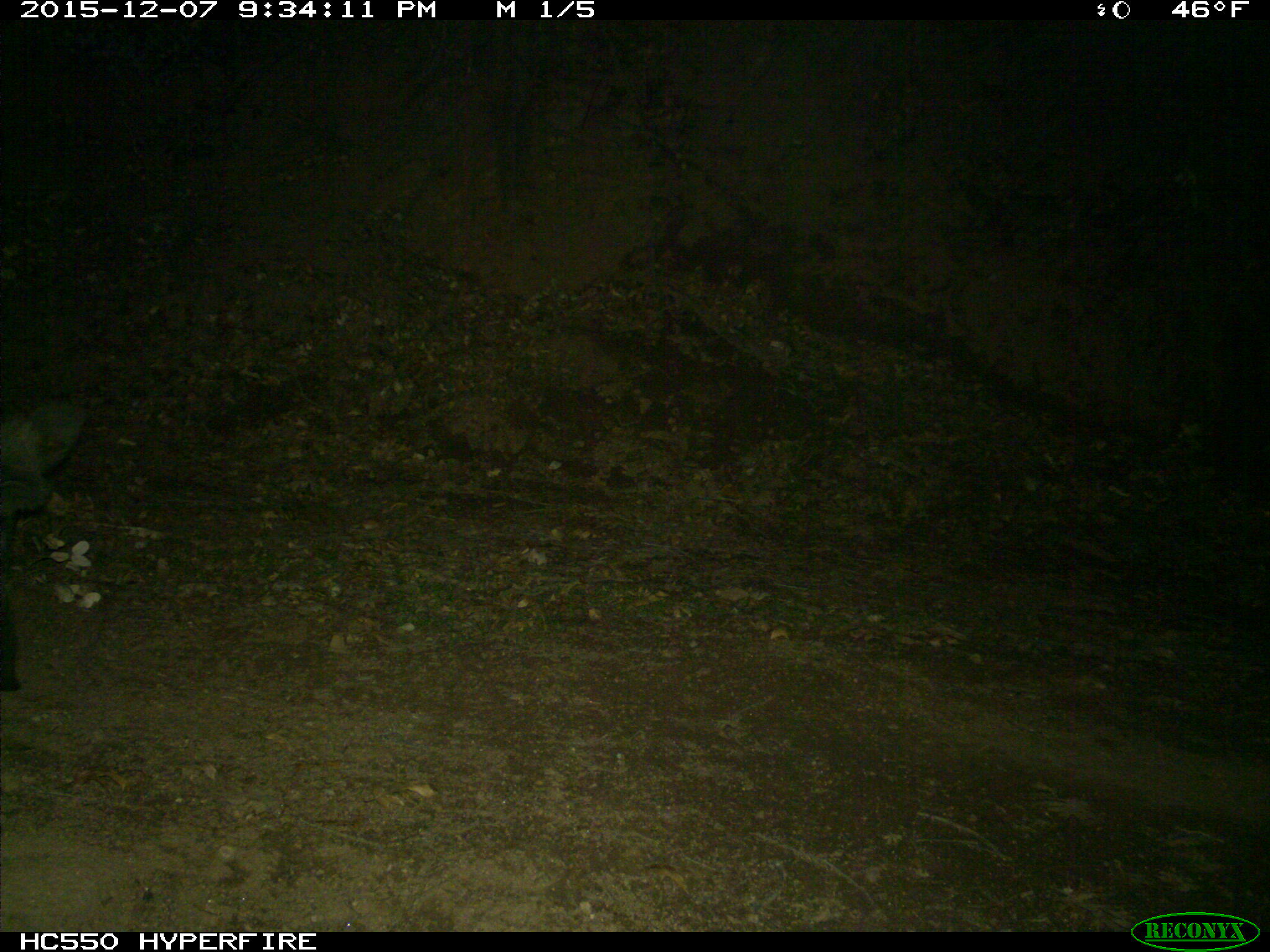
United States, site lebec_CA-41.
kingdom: Animalia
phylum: Chordata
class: Mammalia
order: Artiodactyla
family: Suidae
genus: Sus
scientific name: Sus scrofa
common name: wild boar